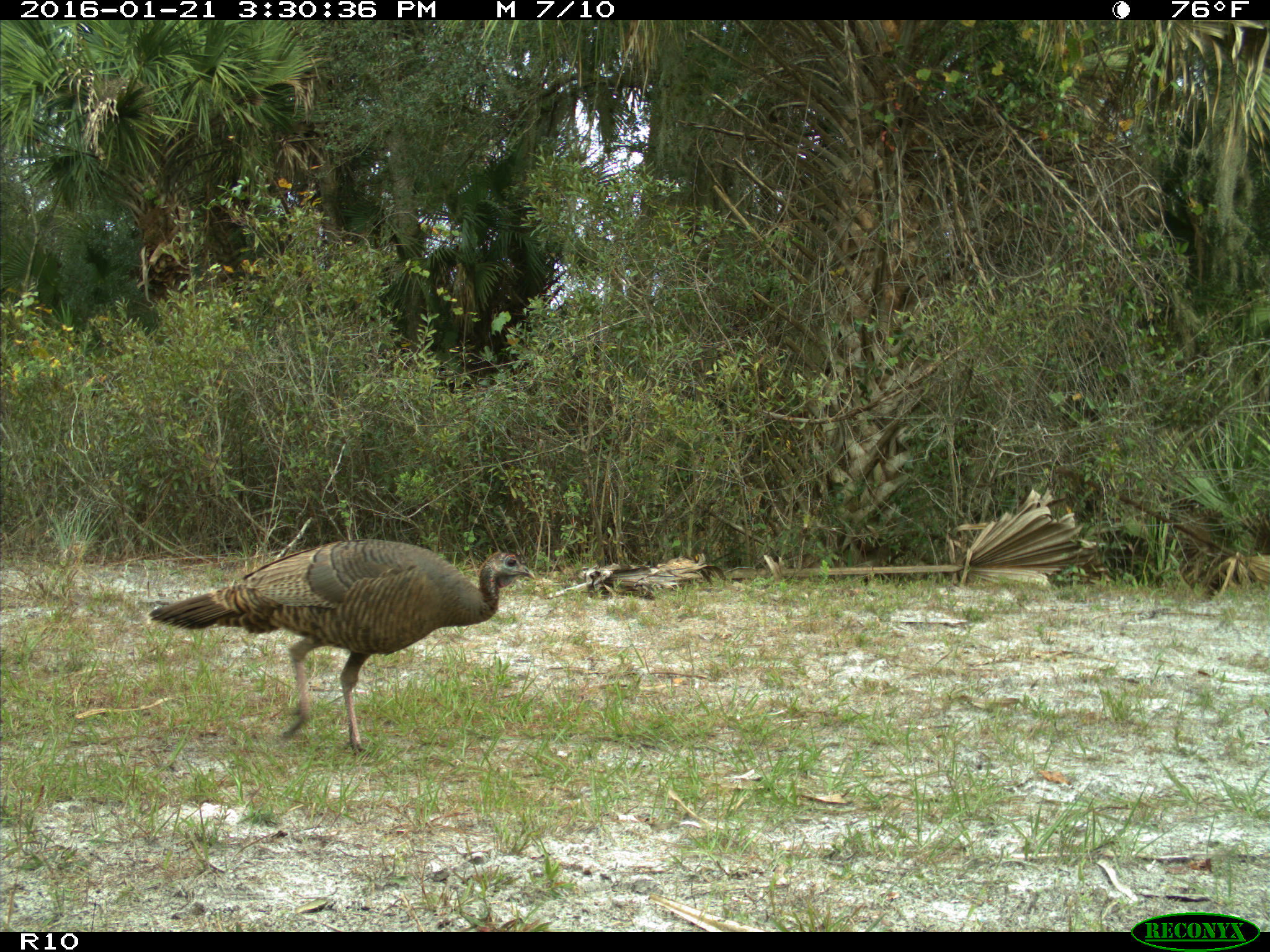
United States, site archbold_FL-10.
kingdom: Animalia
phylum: Chordata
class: Aves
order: Galliformes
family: Phasianidae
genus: Meleagris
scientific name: Meleagris gallopavo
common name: wild turkey